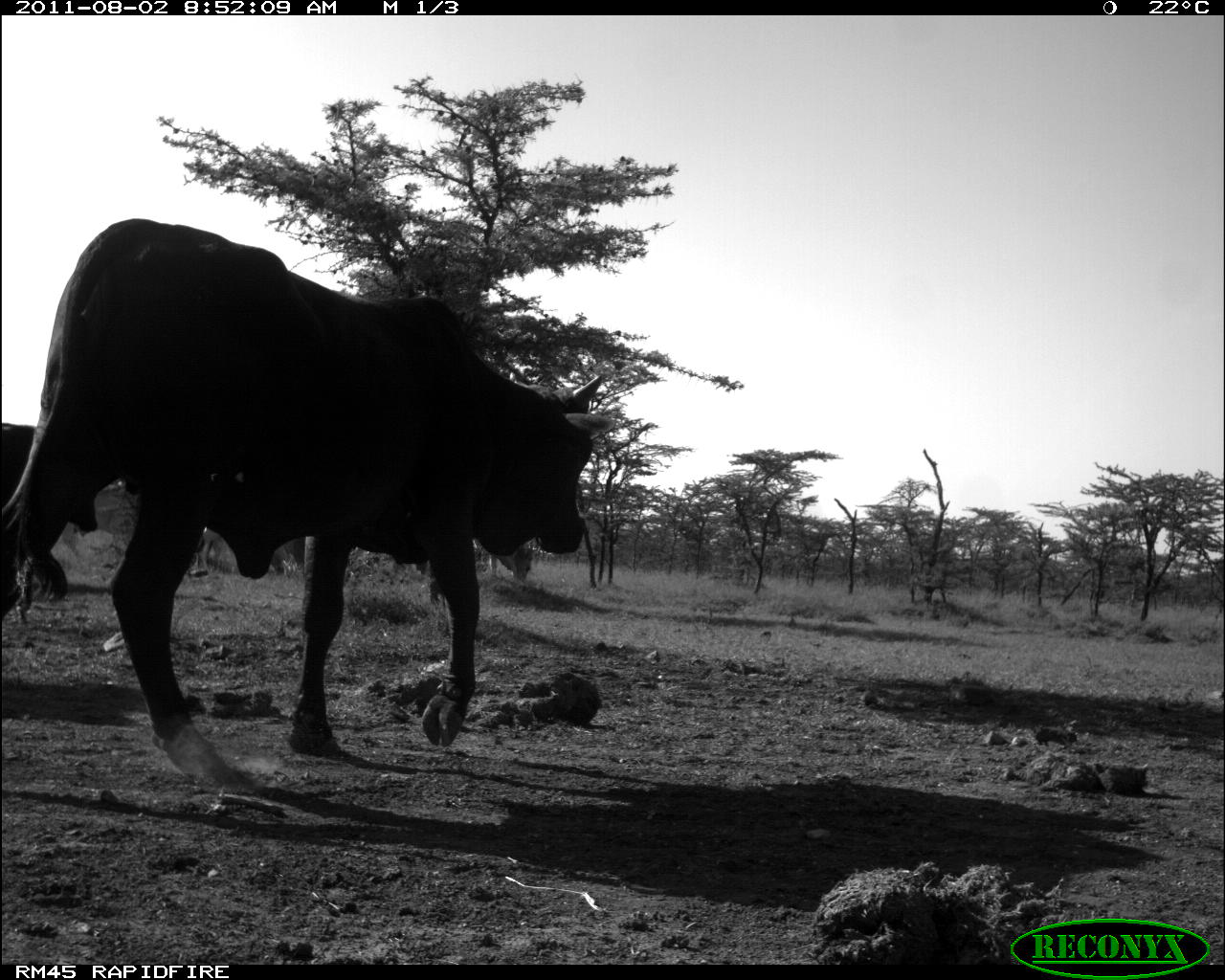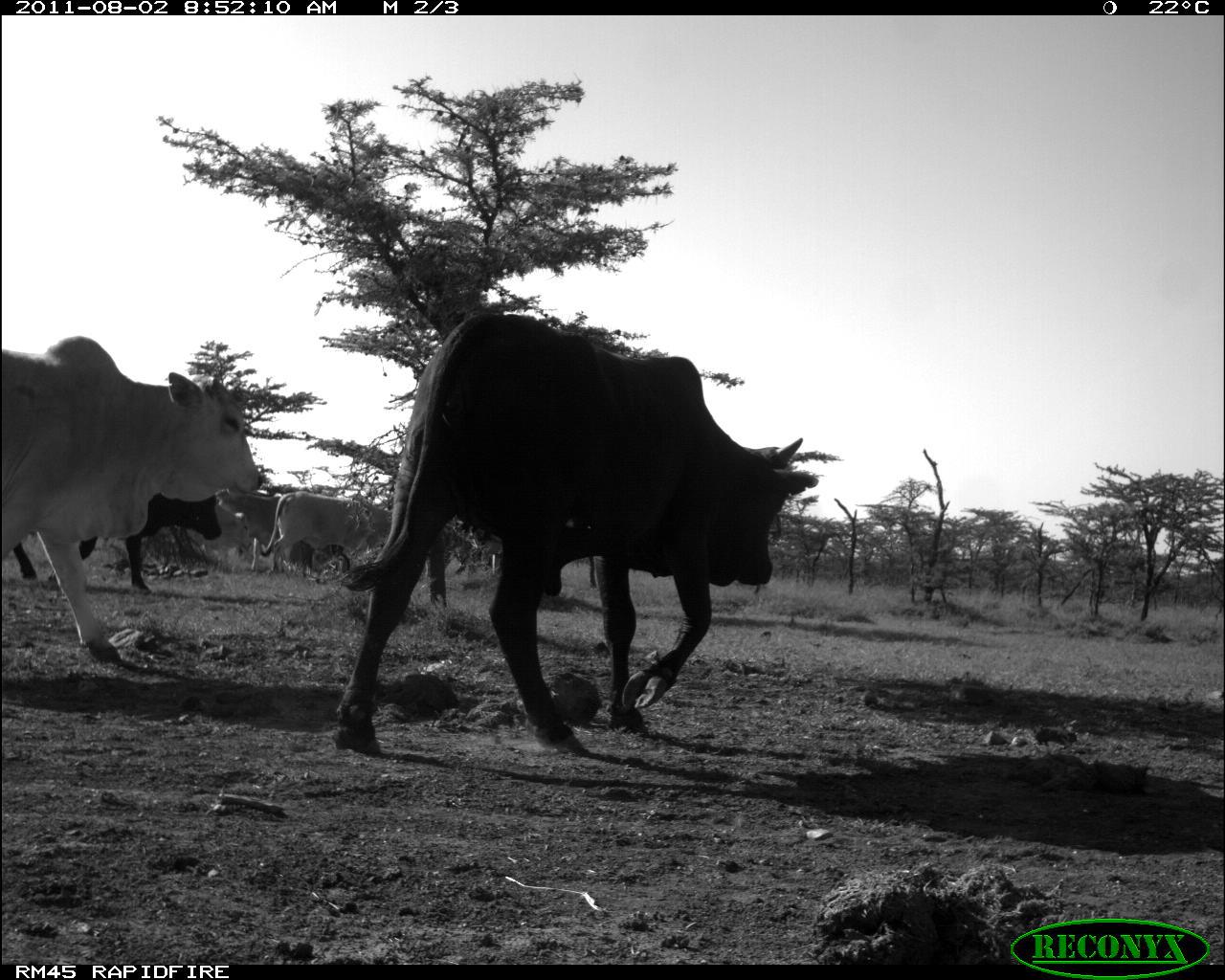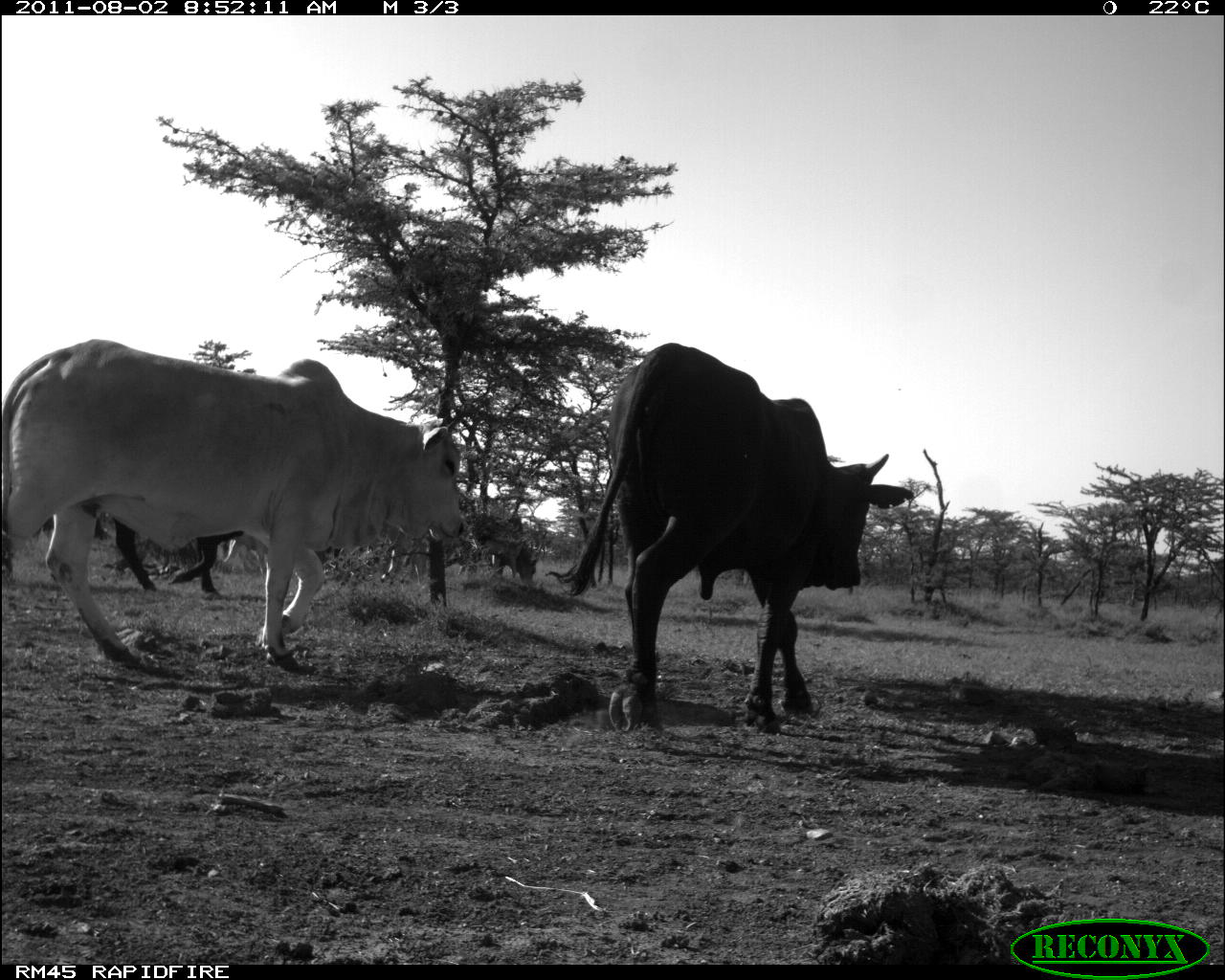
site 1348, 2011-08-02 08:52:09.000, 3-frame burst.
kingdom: Animalia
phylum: Chordata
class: Mammalia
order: Artiodactyla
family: Bovidae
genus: Bos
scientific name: Bos taurus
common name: domestic cattle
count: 2